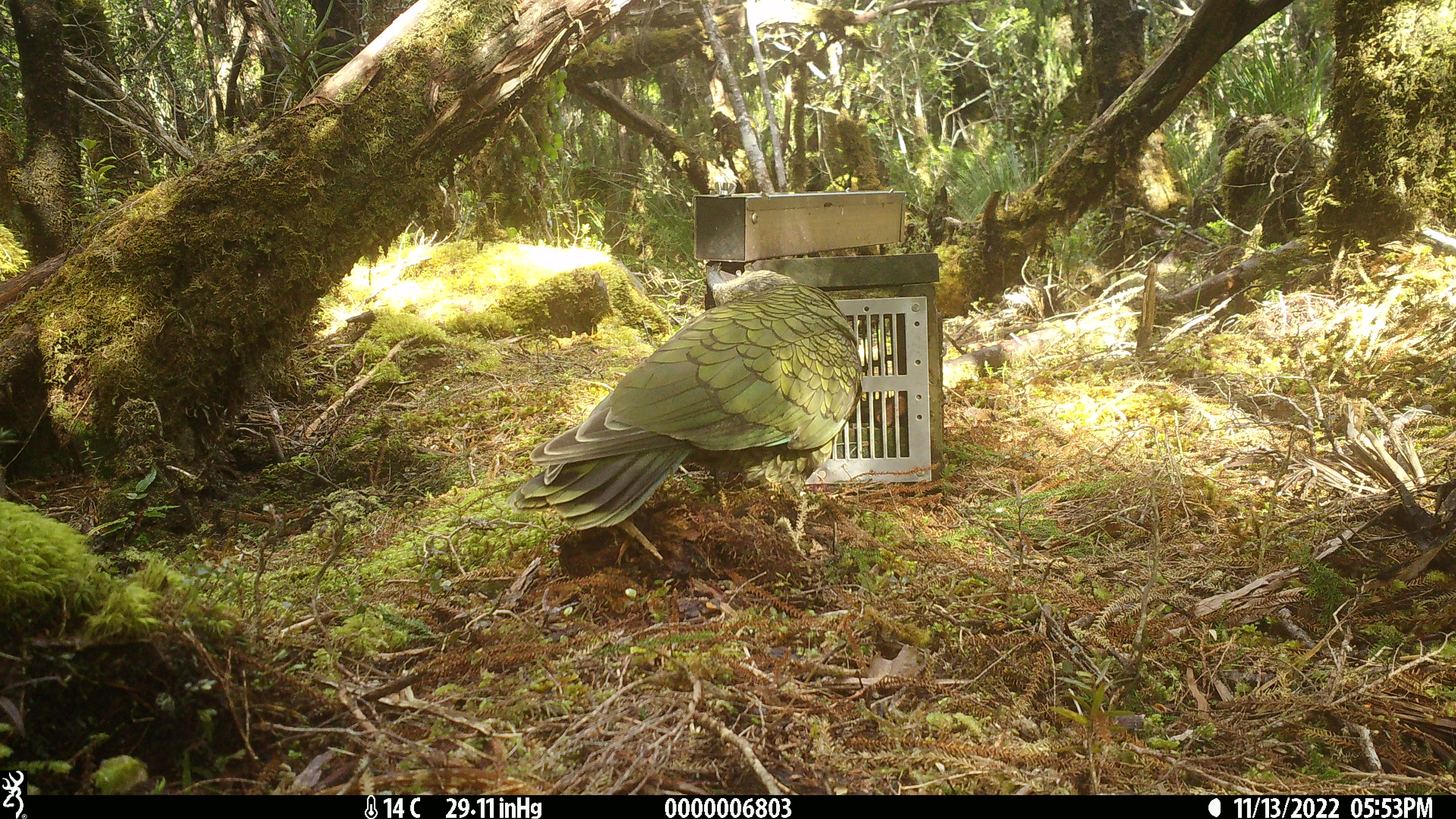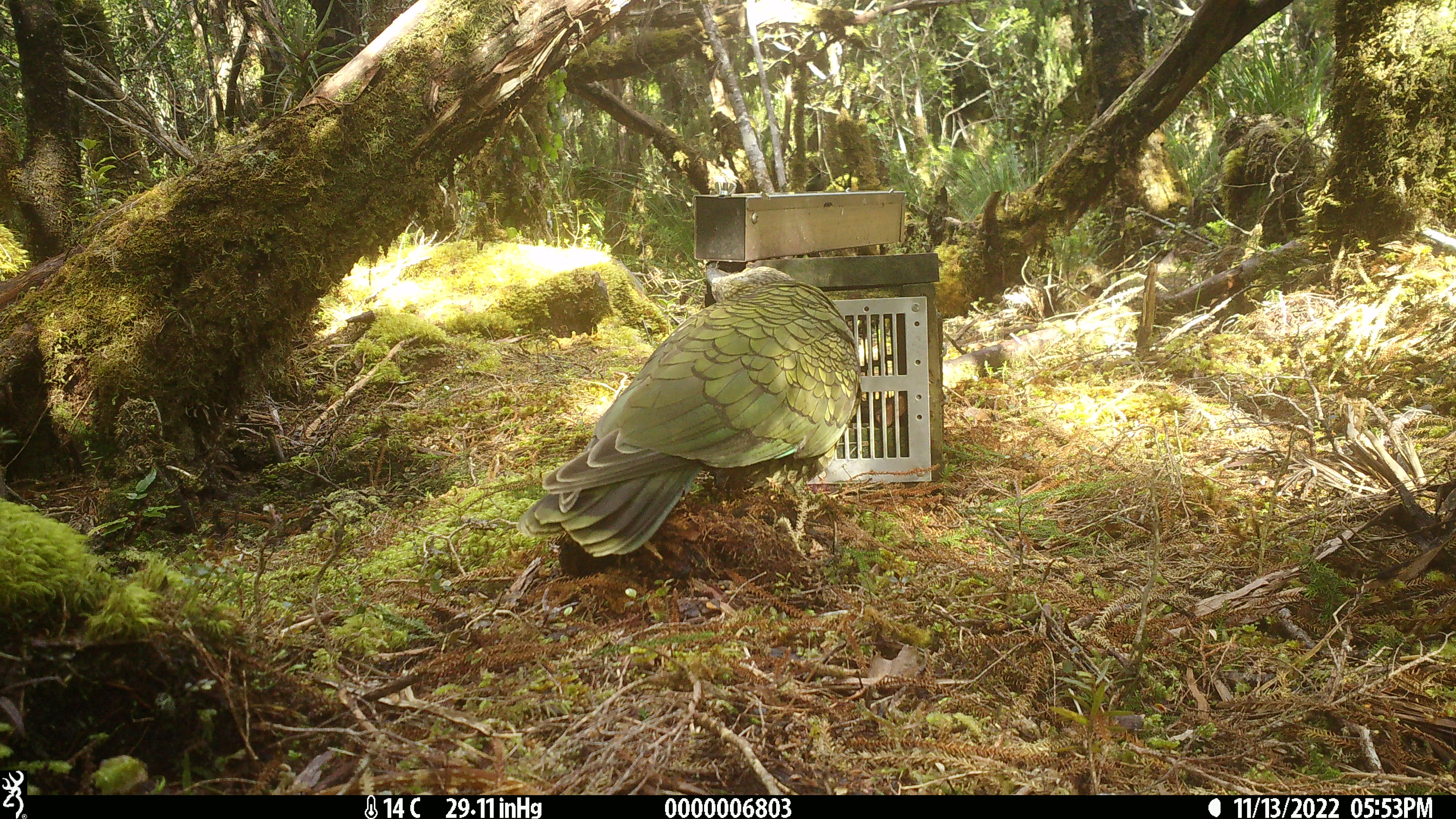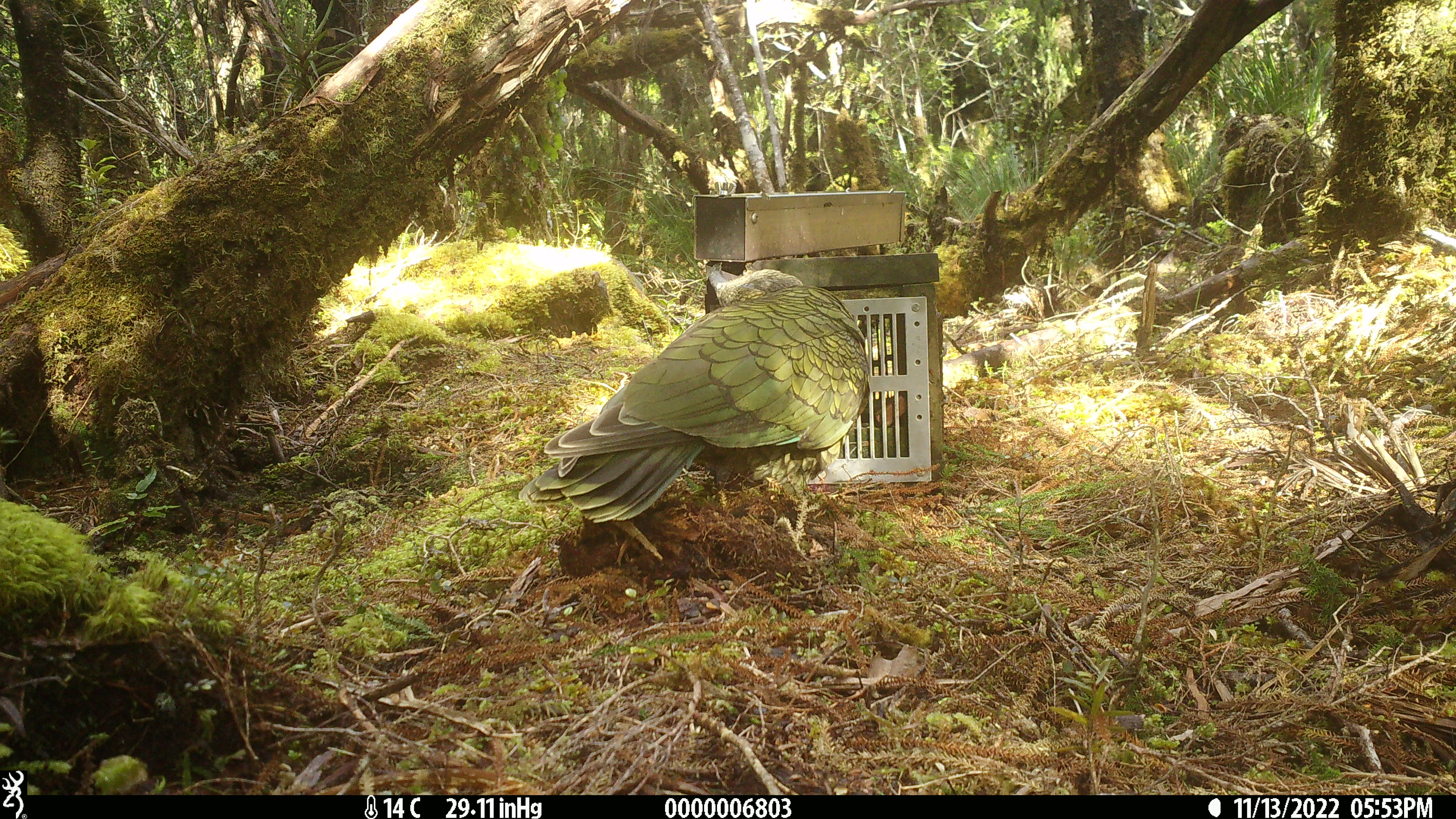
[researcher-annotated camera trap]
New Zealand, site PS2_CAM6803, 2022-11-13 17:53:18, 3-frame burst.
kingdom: Animalia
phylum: Chordata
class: Aves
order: Psittaciformes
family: Strigopidae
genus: Nestor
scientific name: Nestor notabilis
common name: kea